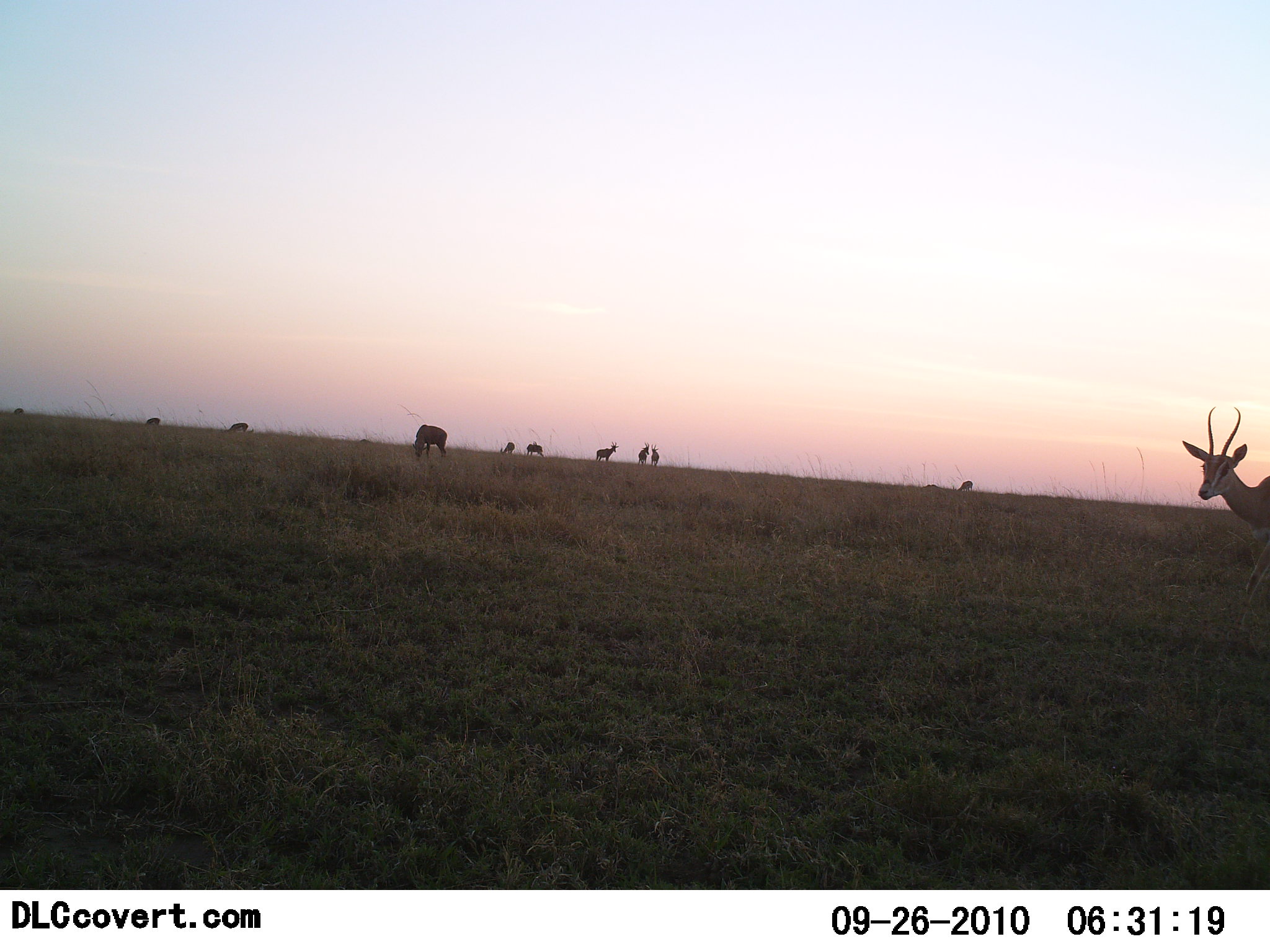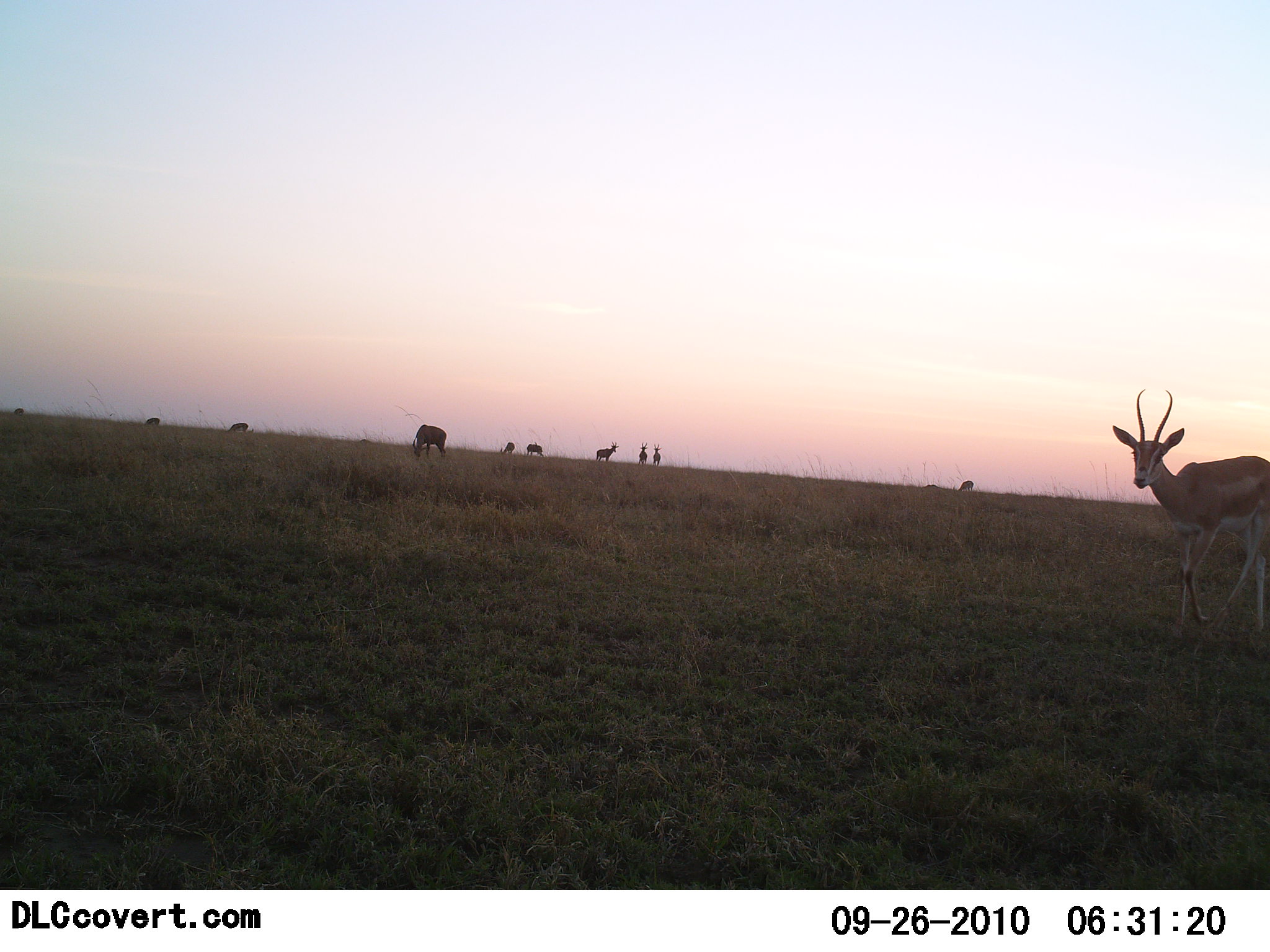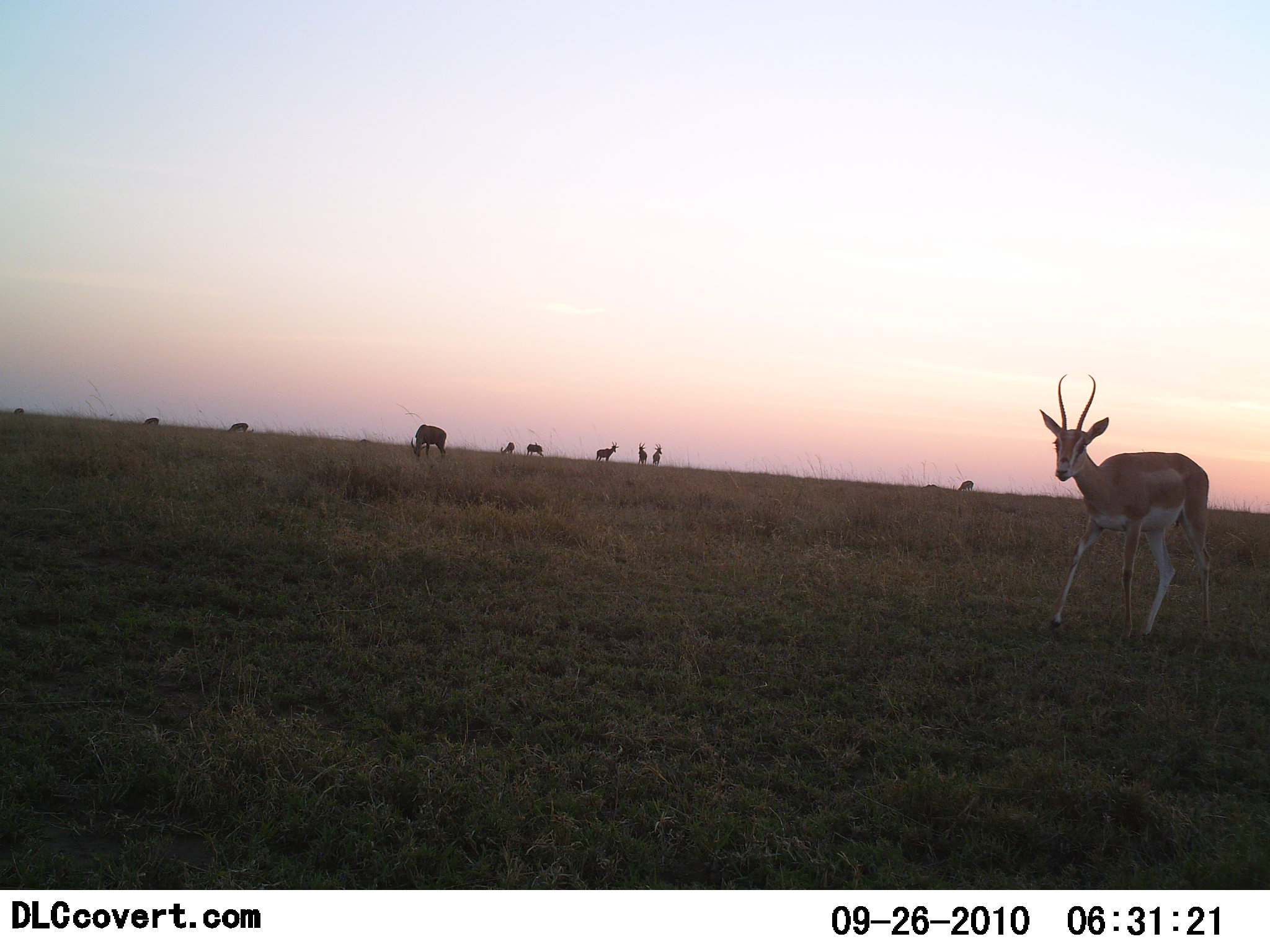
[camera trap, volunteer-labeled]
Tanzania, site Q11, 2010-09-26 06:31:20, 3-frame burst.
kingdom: Animalia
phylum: Chordata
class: Mammalia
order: Artiodactyla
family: Bovidae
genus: Nanger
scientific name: Nanger granti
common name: grant's gazelle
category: gazellegrants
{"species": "gazellegrants (grant's gazelle) (Nanger granti)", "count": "10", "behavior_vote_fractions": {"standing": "63%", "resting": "16%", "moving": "68%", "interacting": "5%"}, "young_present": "0%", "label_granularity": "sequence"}